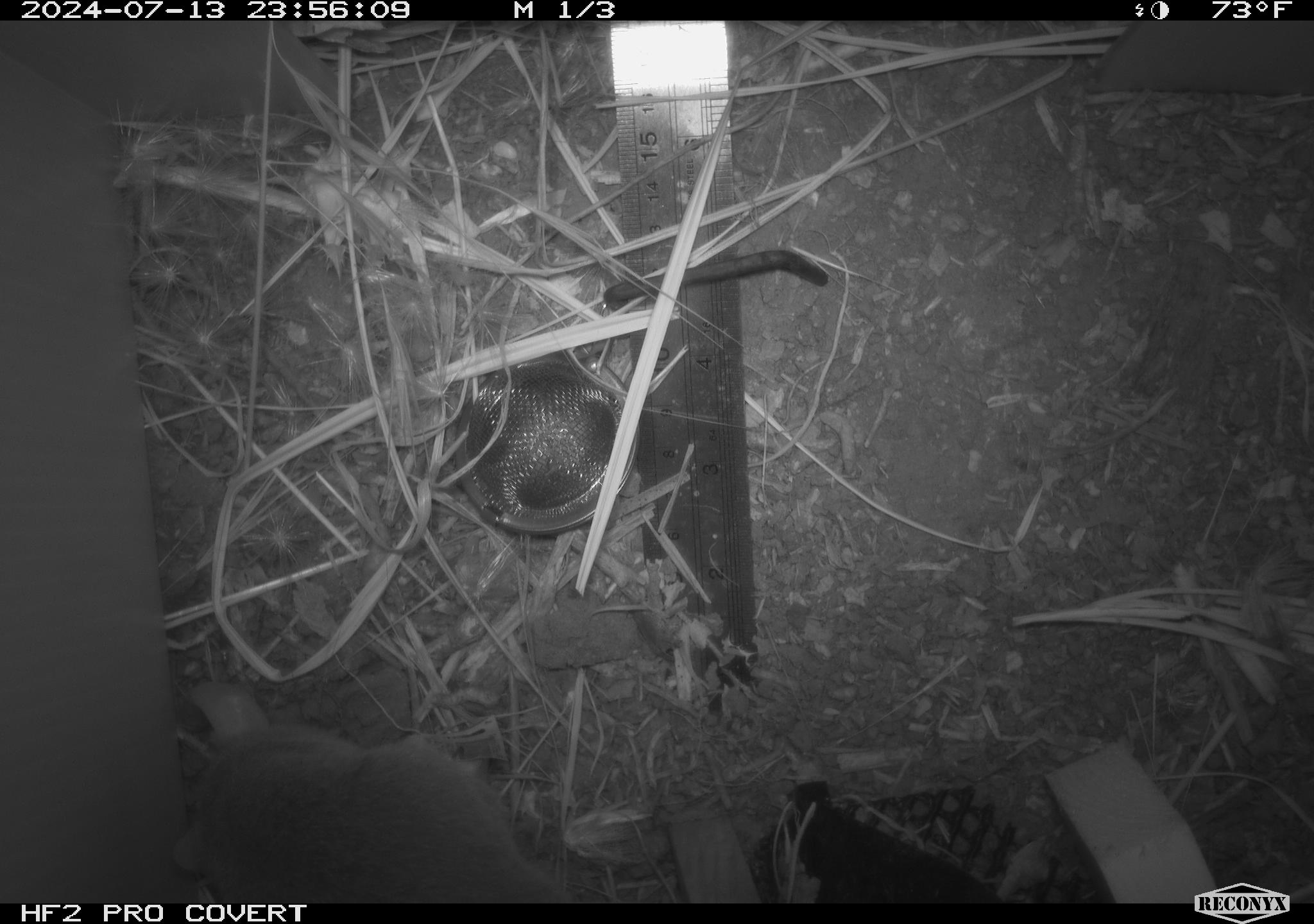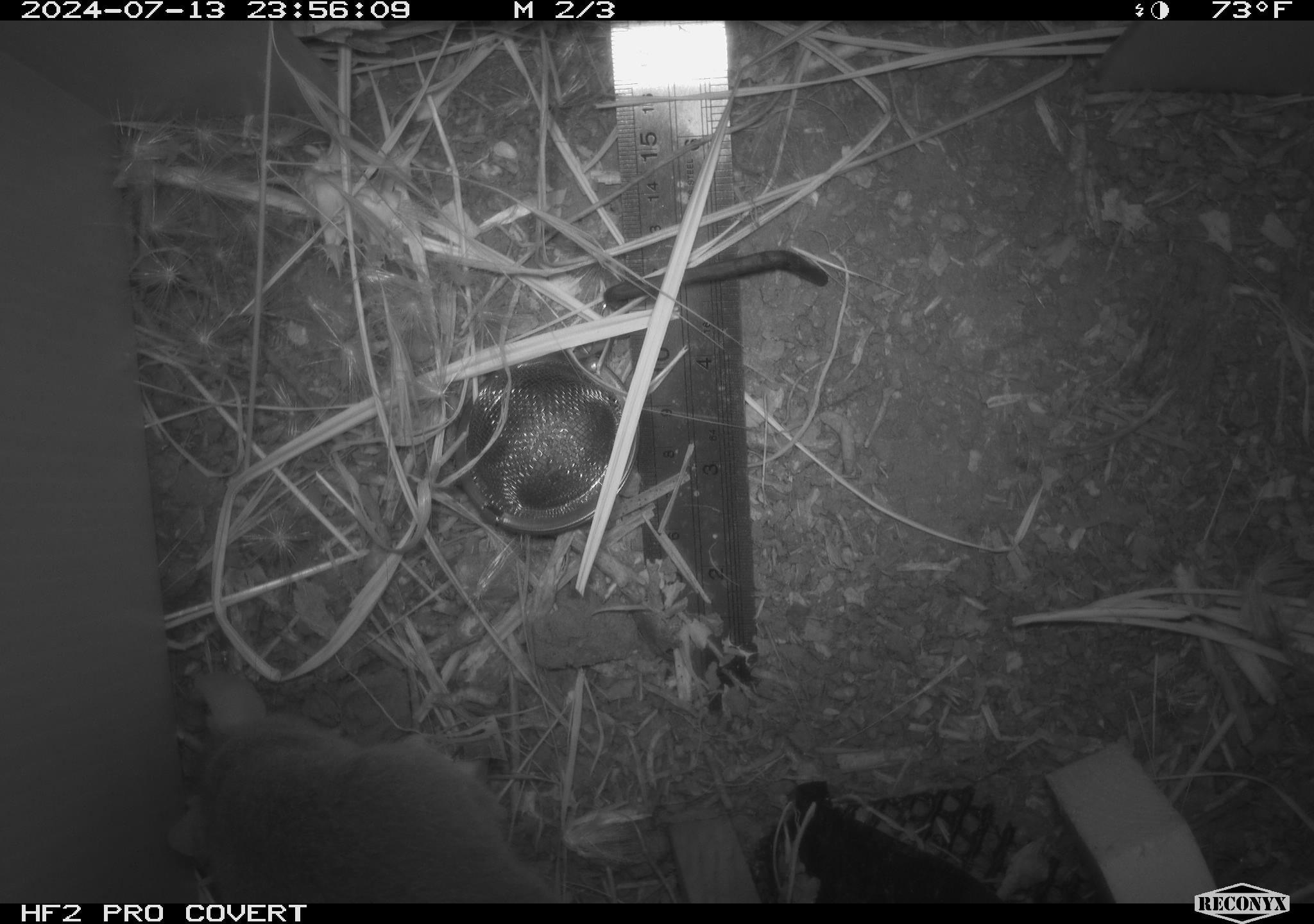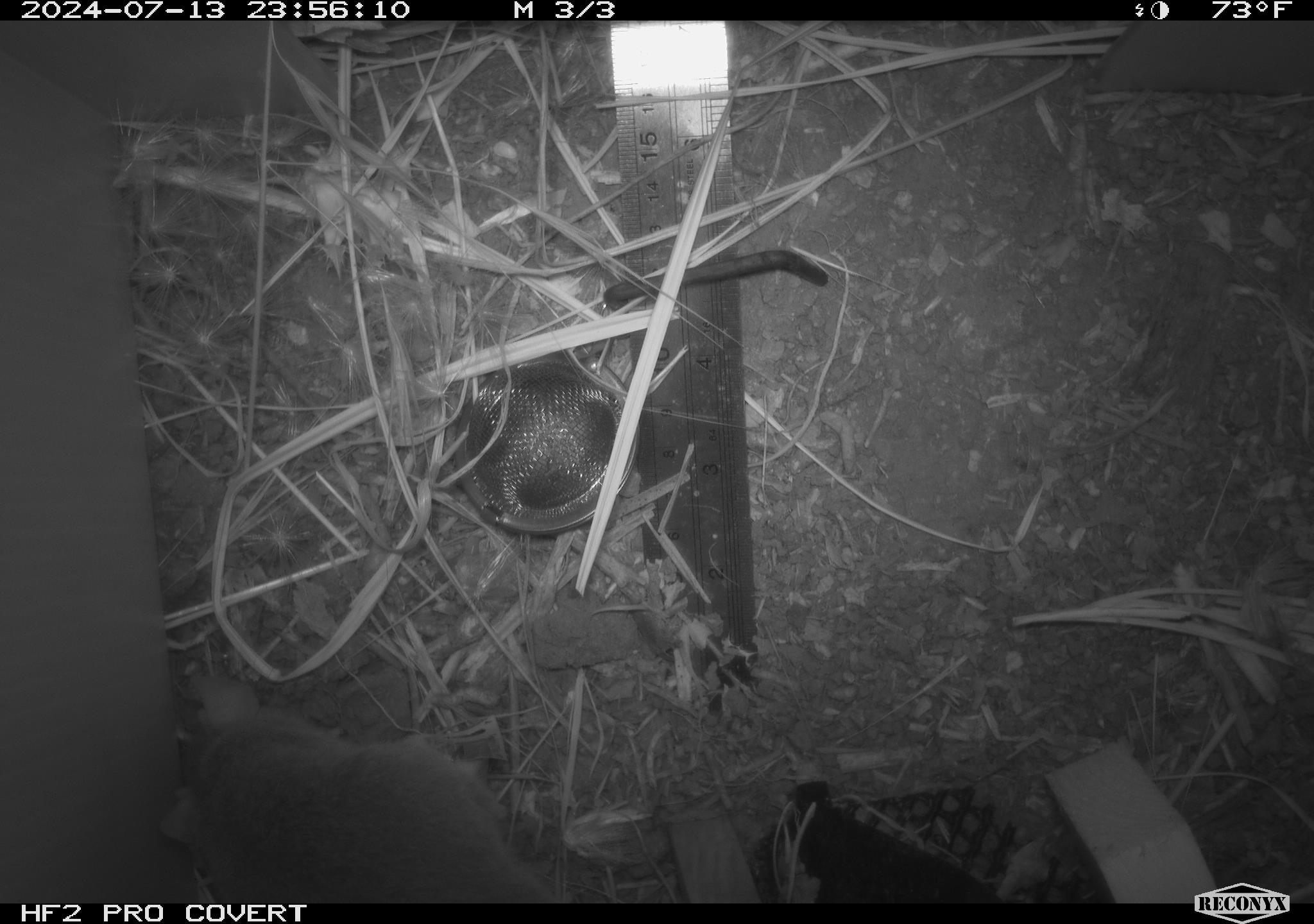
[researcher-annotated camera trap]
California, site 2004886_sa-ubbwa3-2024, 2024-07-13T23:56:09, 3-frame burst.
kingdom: Animalia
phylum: Chordata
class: Mammalia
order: Rodentia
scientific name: Rodentia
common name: mouse species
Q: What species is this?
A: Mouse species (Rodentia).